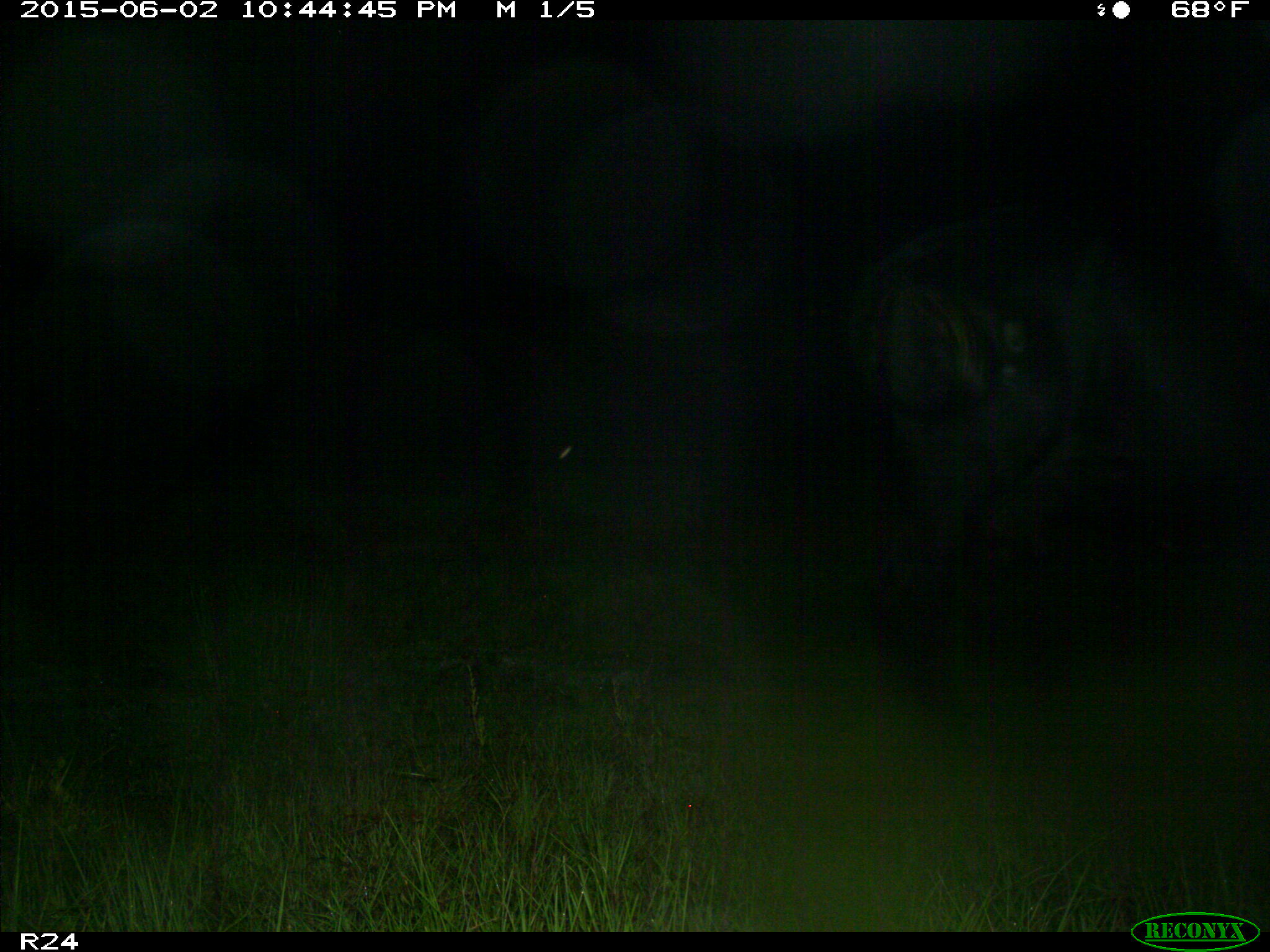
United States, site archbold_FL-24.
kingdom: Animalia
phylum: Chordata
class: Mammalia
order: Artiodactyla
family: Bovidae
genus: Bos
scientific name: Bos taurus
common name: domestic cow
Bos taurus (domestic cow).